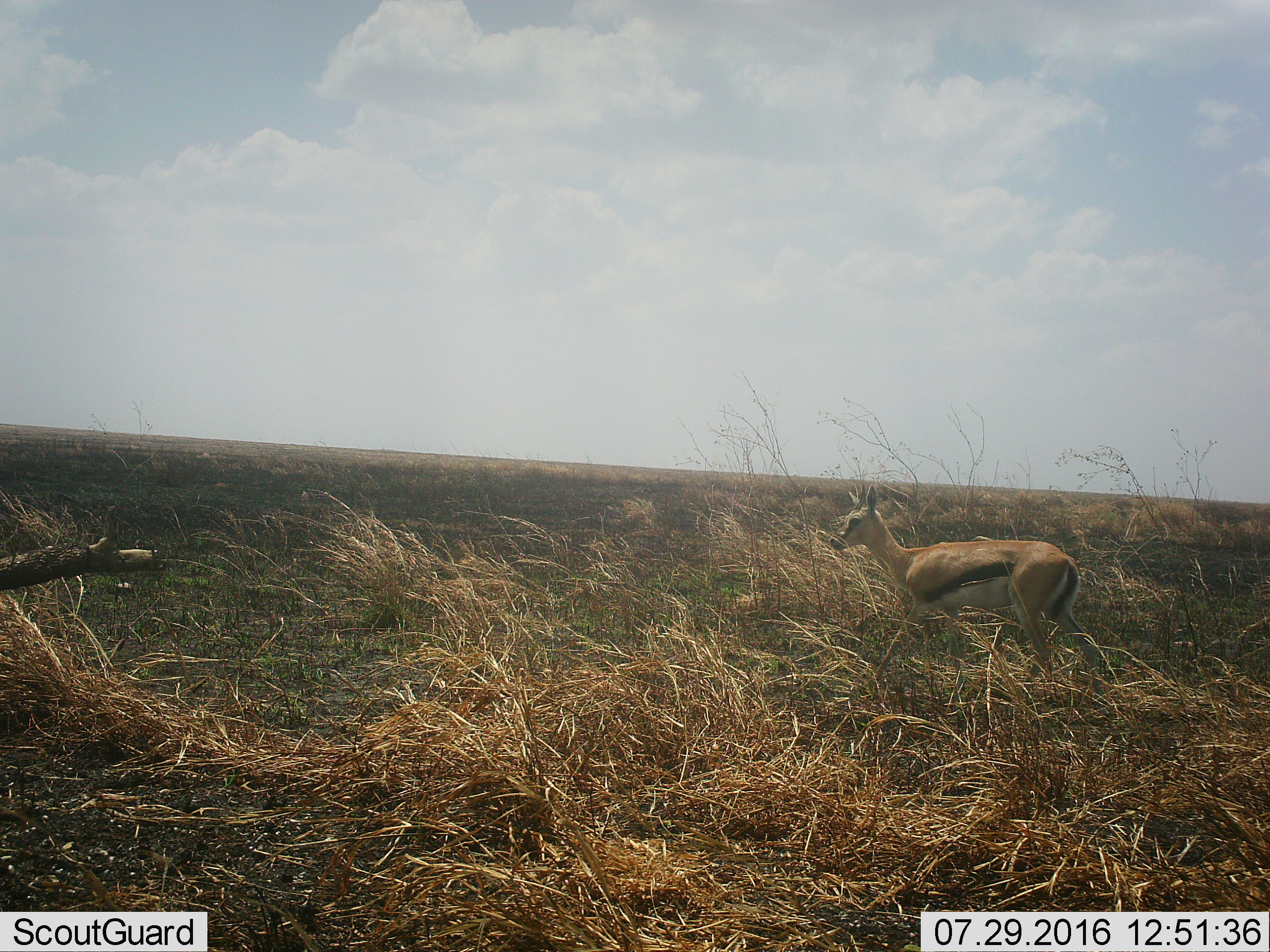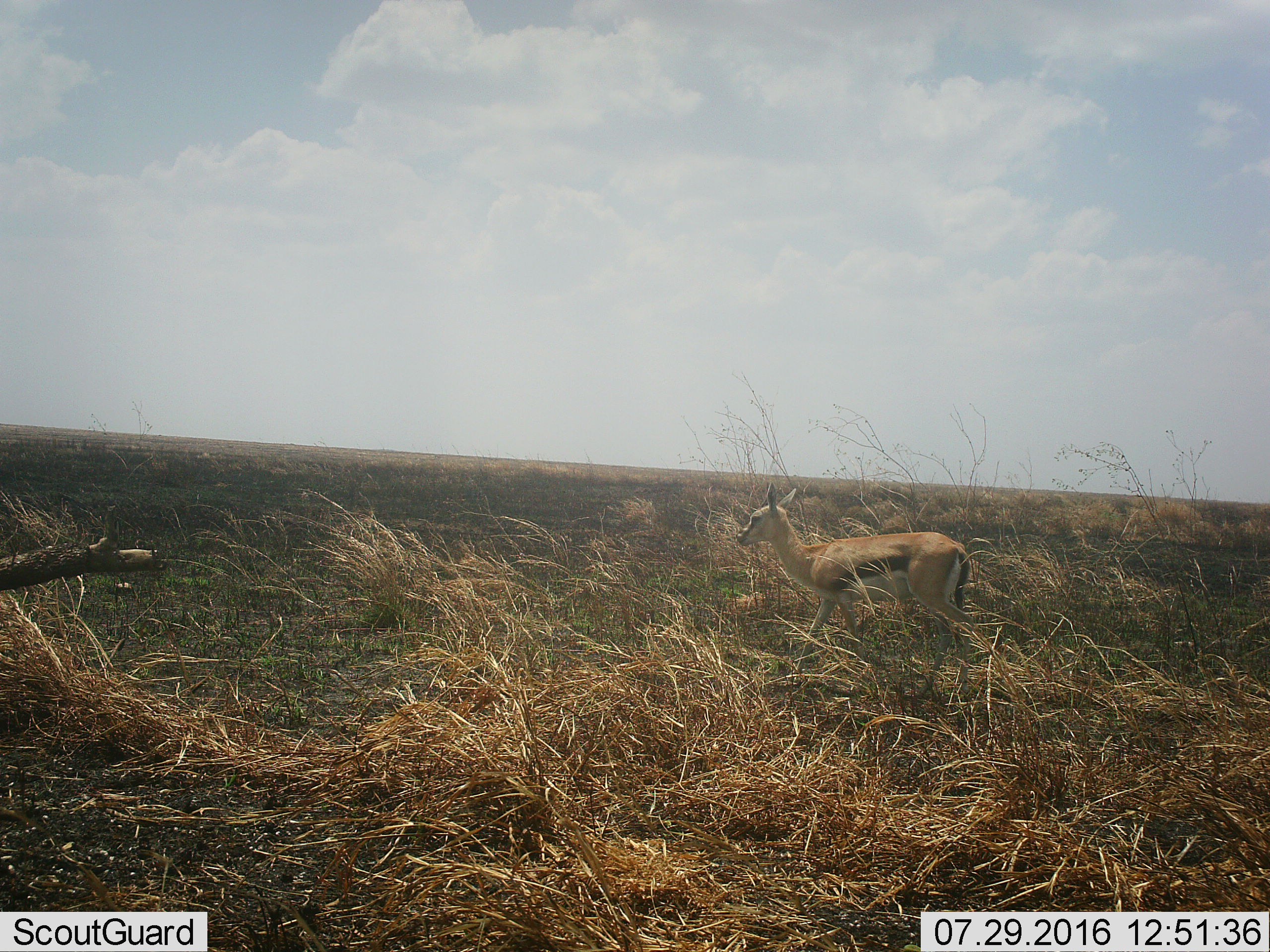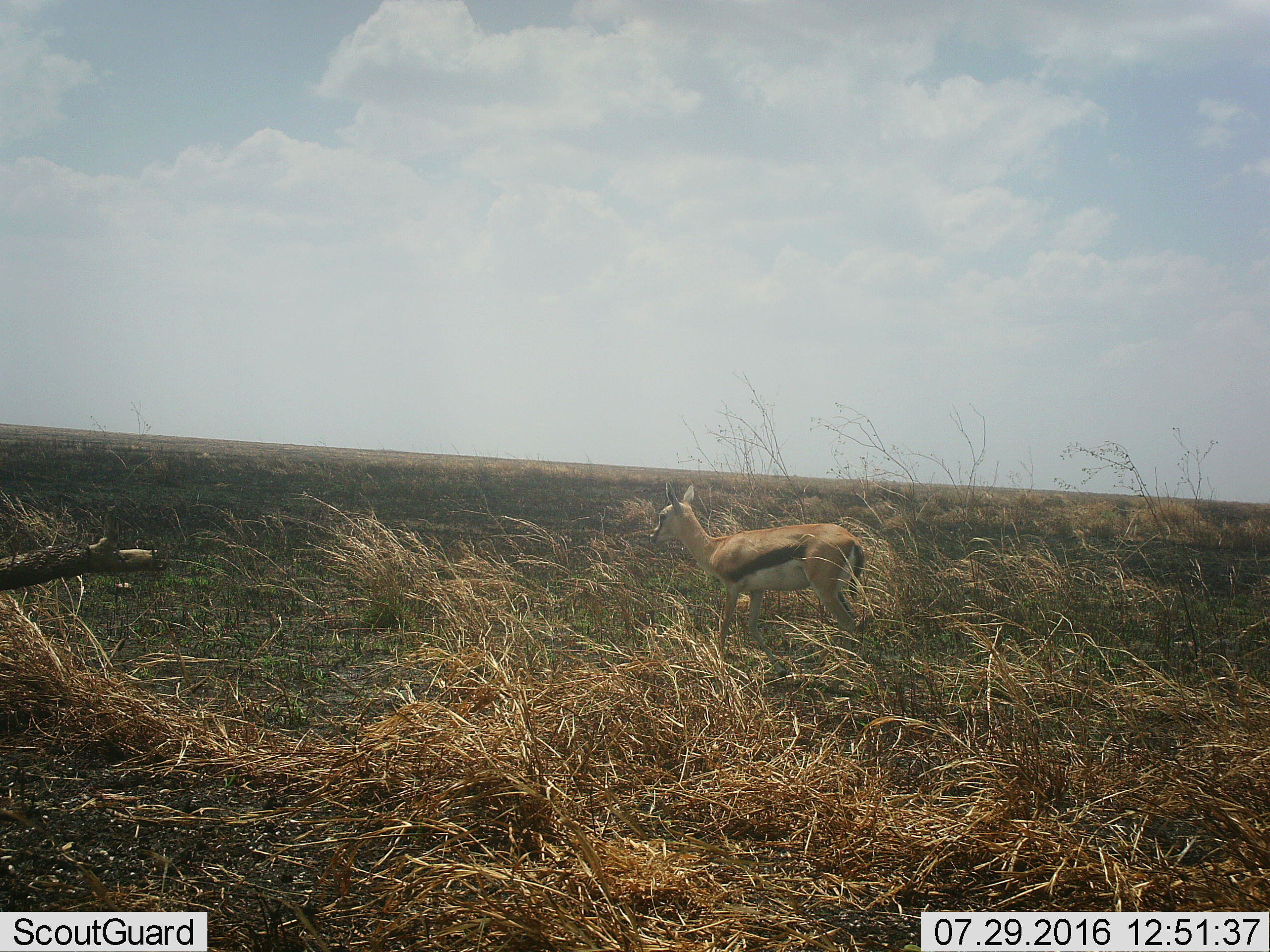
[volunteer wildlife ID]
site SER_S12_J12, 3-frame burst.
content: unidentified animal